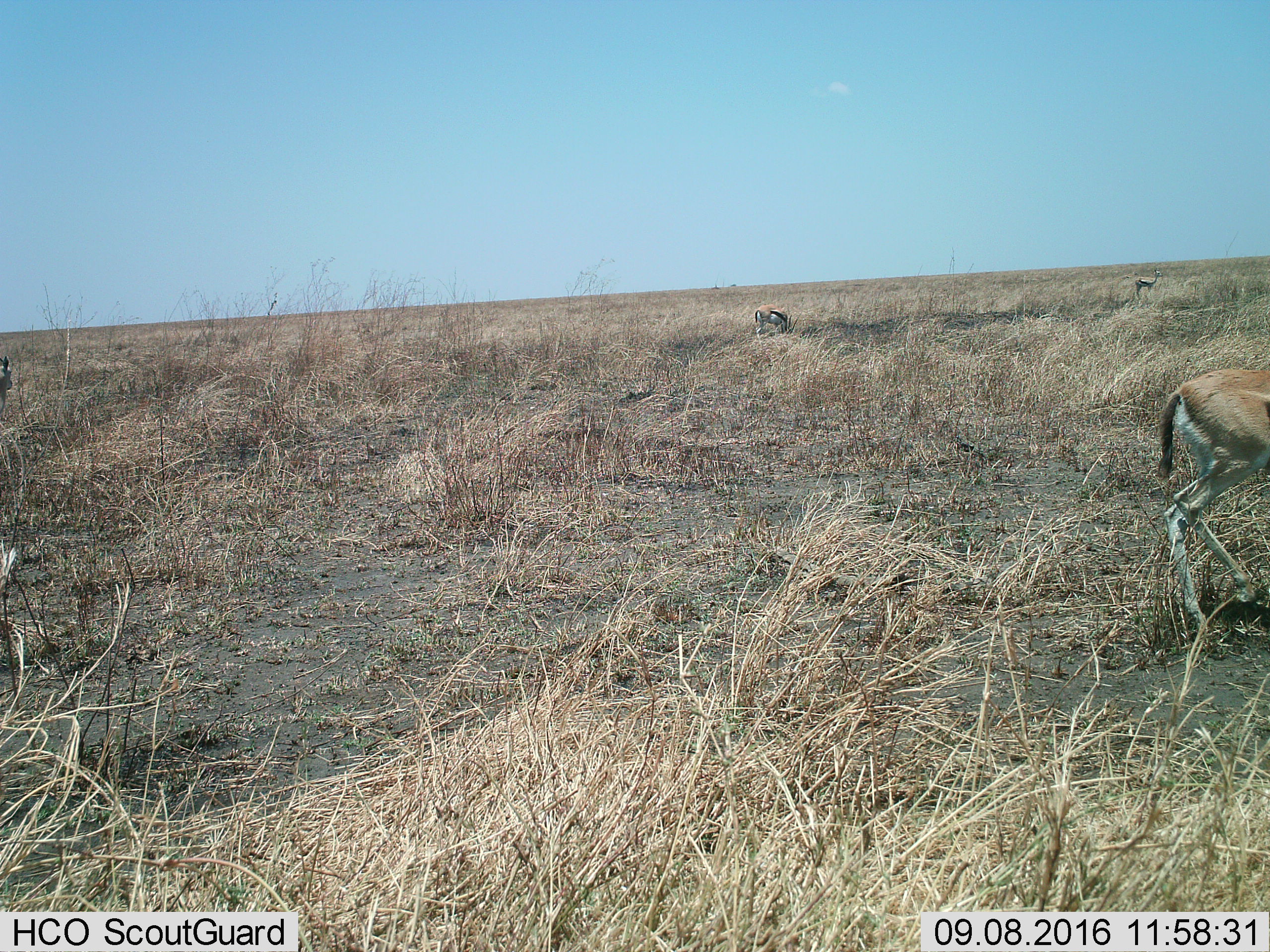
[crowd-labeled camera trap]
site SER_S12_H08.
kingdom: Animalia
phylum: Chordata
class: Mammalia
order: Artiodactyla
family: Bovidae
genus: Eudorcas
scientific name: Eudorcas thomsonii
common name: thomson's gazelle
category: gazellethomsons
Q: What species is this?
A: Gazellethomsons (thomson's gazelle) (Eudorcas thomsonii).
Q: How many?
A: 4.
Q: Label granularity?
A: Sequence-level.